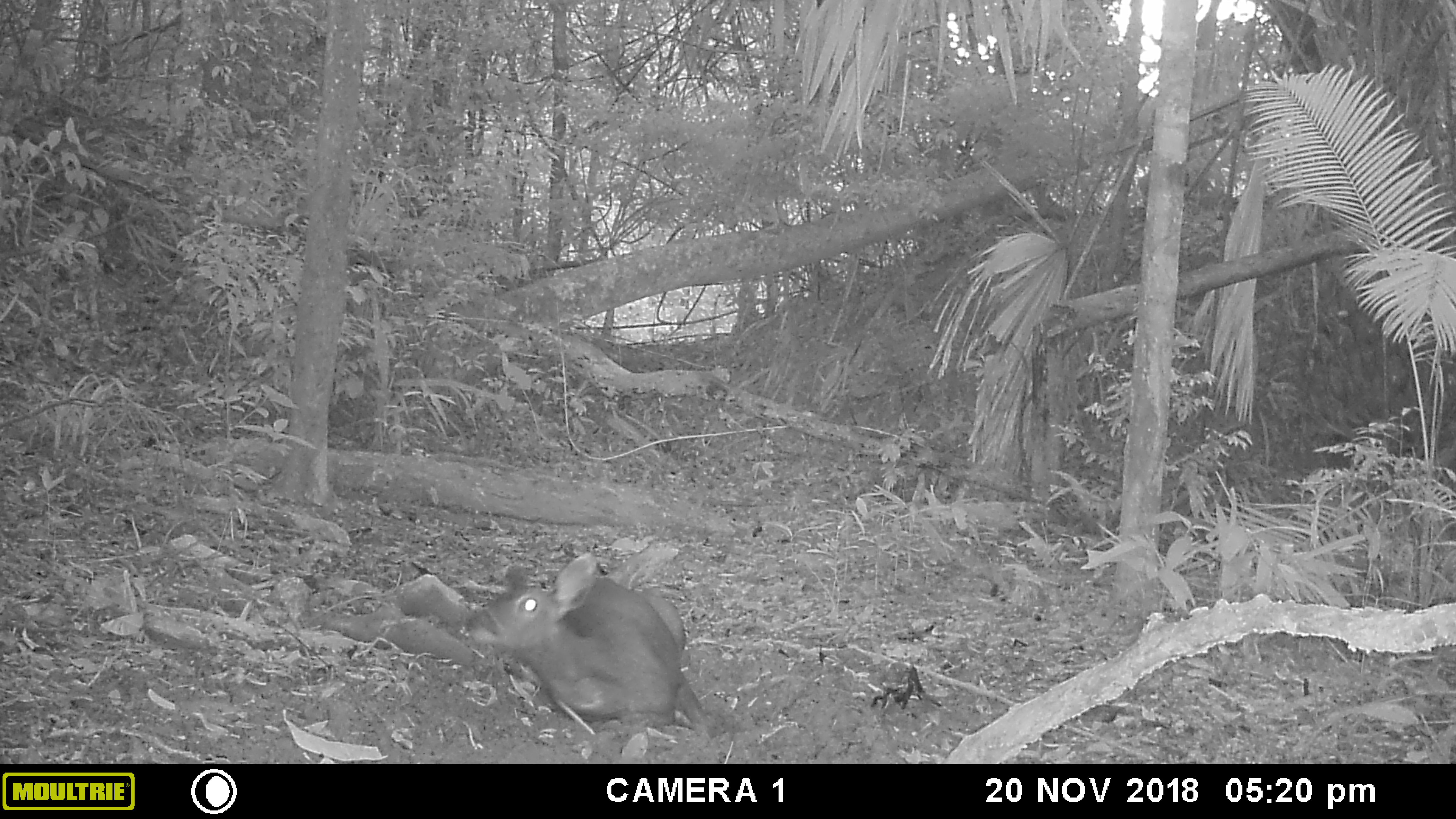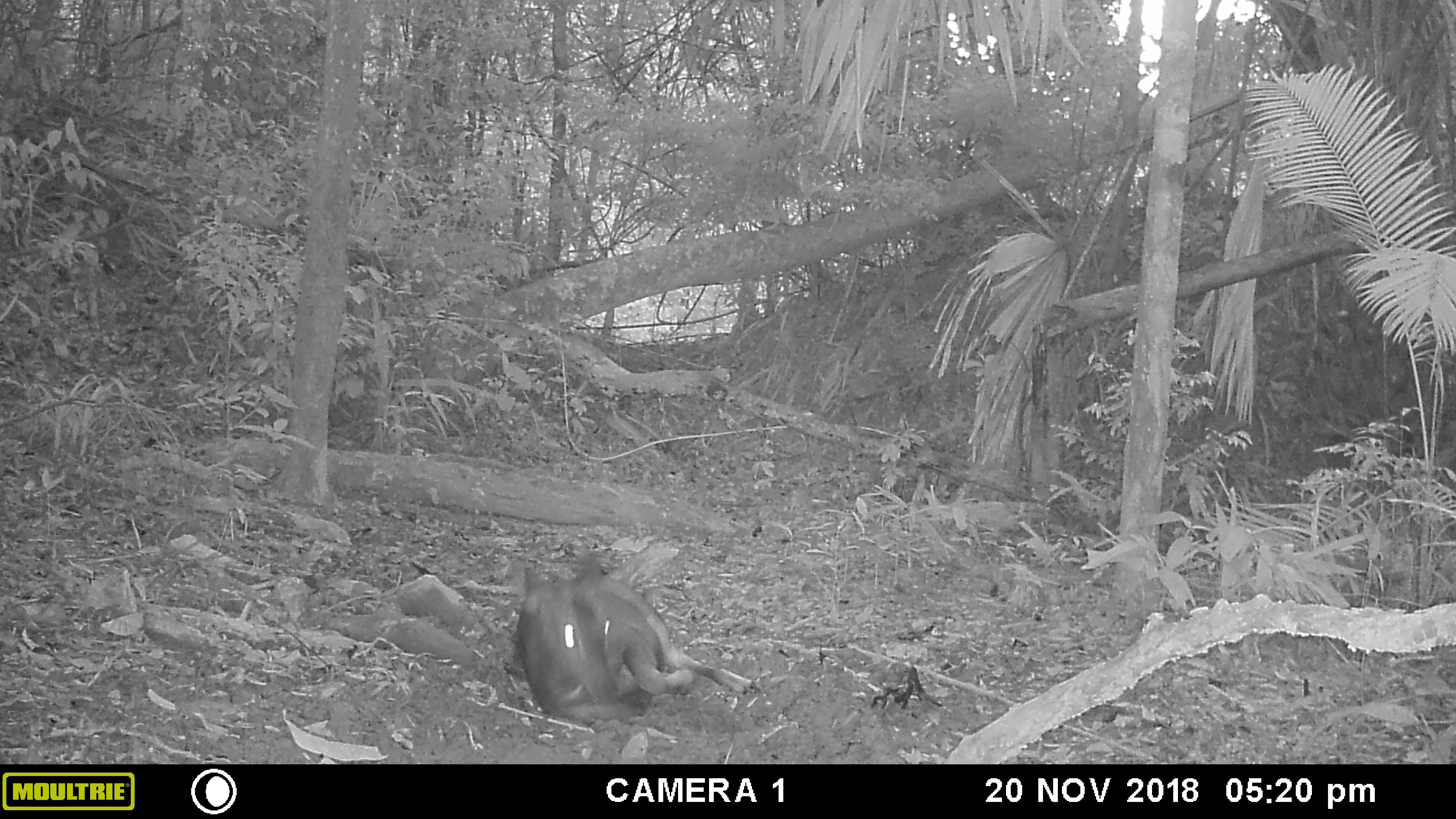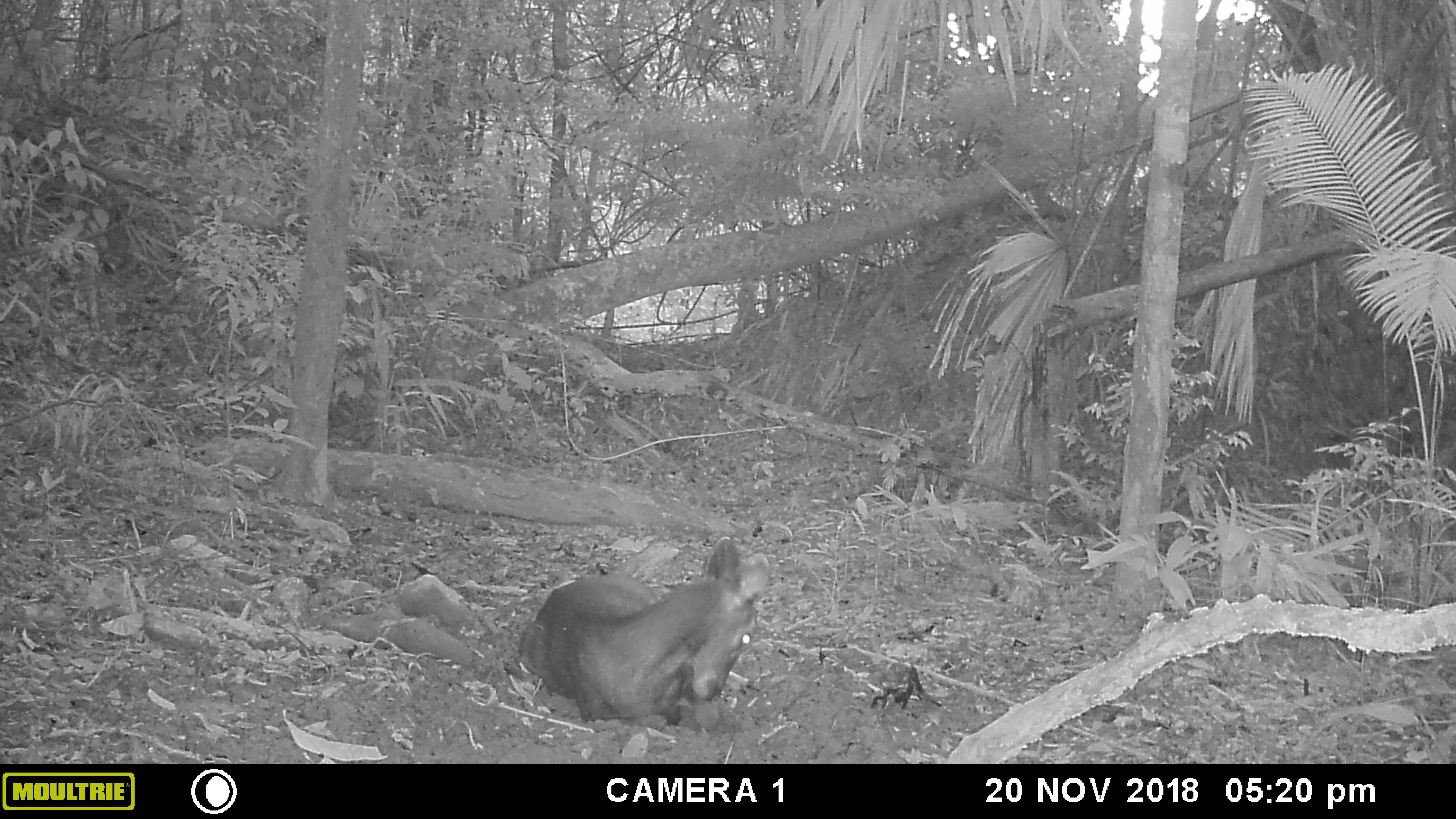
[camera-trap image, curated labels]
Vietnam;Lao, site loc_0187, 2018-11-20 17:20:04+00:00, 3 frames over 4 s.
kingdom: Animalia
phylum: Chordata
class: Mammalia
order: Artiodactyla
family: Cervidae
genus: Rusa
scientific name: Rusa unicolor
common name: sambar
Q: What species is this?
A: Sambar (Rusa unicolor).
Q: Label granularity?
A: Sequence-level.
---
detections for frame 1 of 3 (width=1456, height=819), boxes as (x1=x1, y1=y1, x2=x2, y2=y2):
sambar: (x1=461, y1=551, x2=707, y2=738)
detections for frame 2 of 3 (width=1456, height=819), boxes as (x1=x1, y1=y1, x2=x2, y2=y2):
sambar: (x1=509, y1=542, x2=751, y2=721)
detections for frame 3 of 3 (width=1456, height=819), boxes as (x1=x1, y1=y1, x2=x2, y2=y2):
sambar: (x1=517, y1=537, x2=770, y2=720)